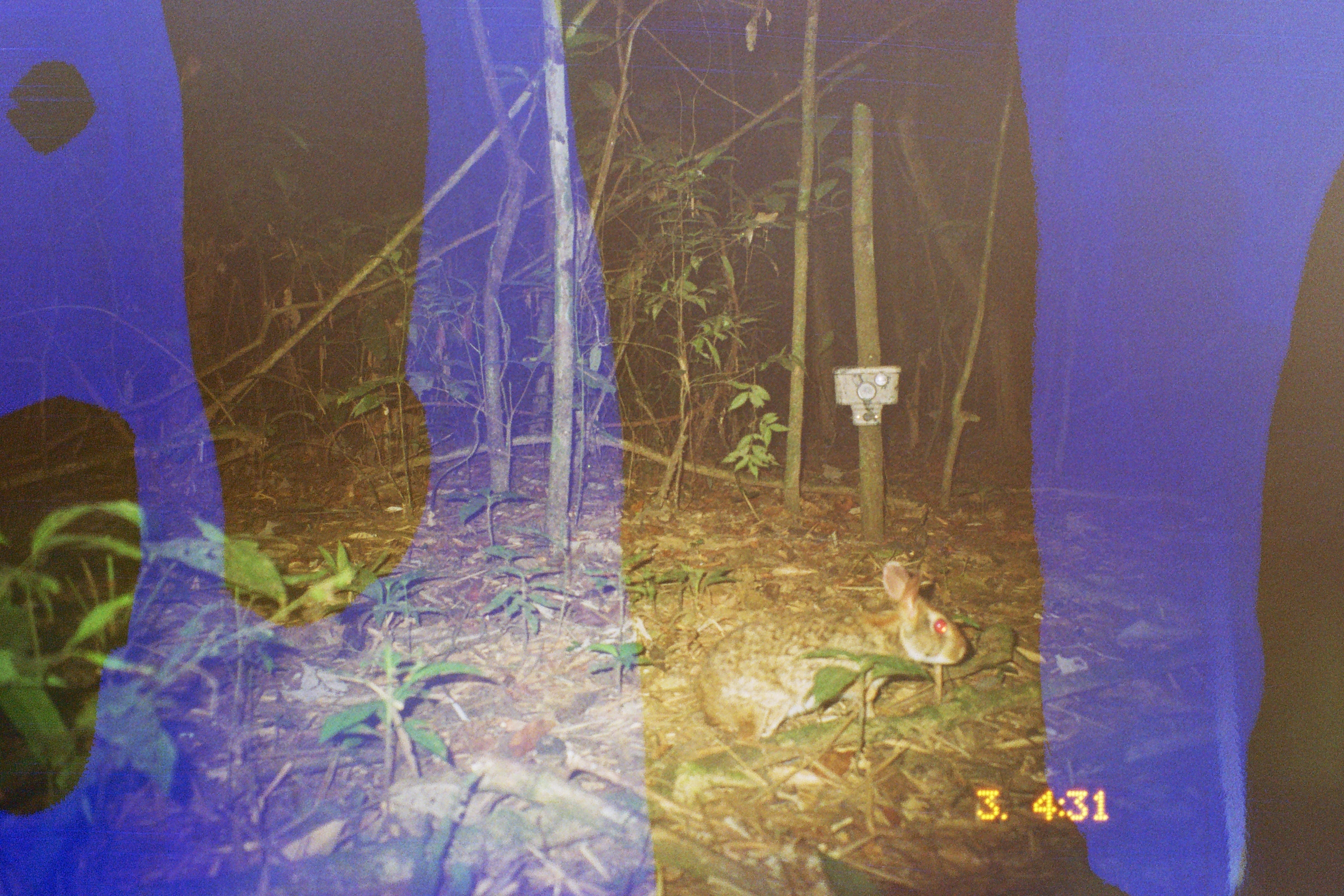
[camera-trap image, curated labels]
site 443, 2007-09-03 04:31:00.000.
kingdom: Animalia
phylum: Chordata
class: Mammalia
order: Lagomorpha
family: Leporidae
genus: Sylvilagus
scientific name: Sylvilagus brasiliensis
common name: tapeti